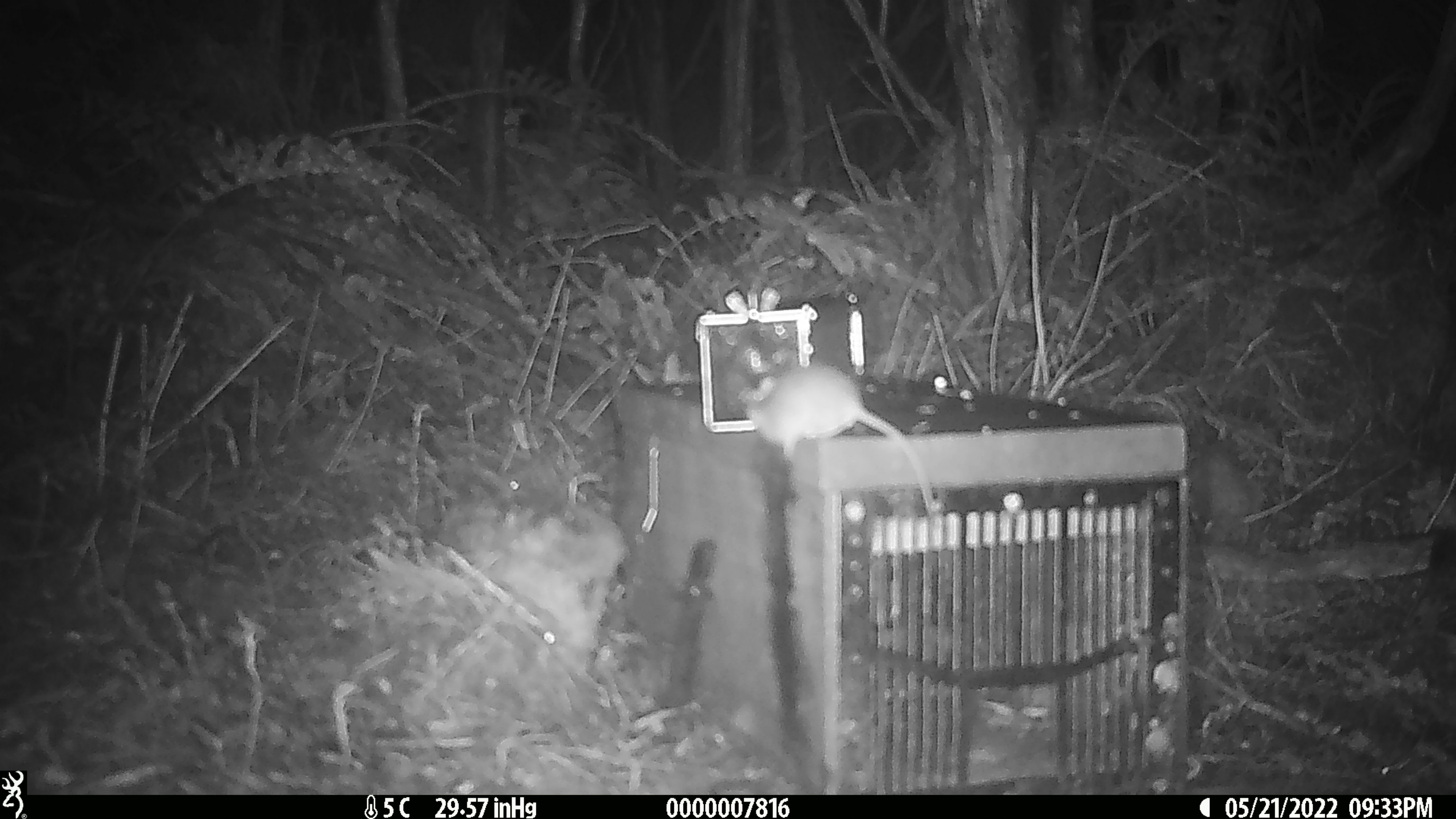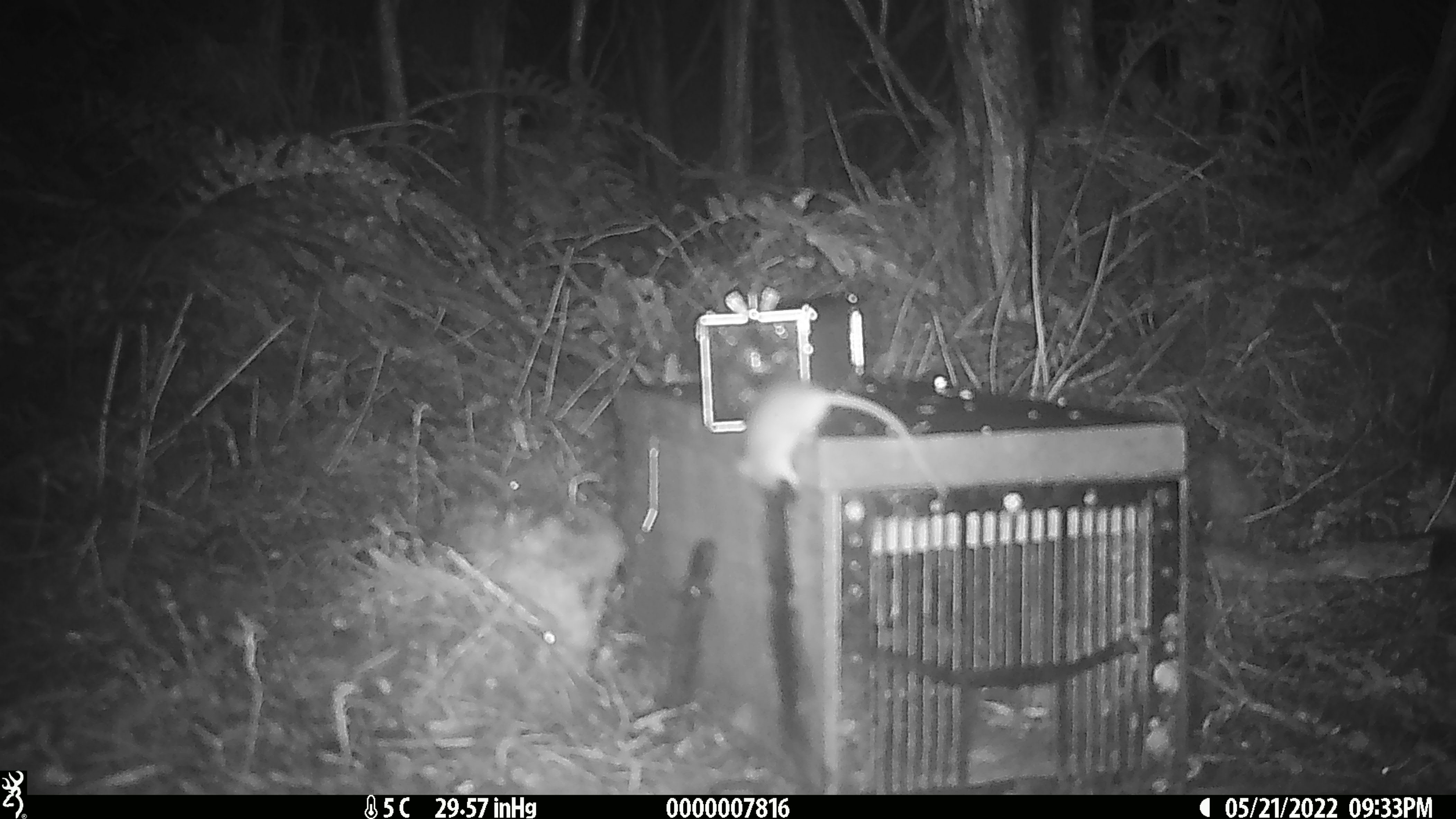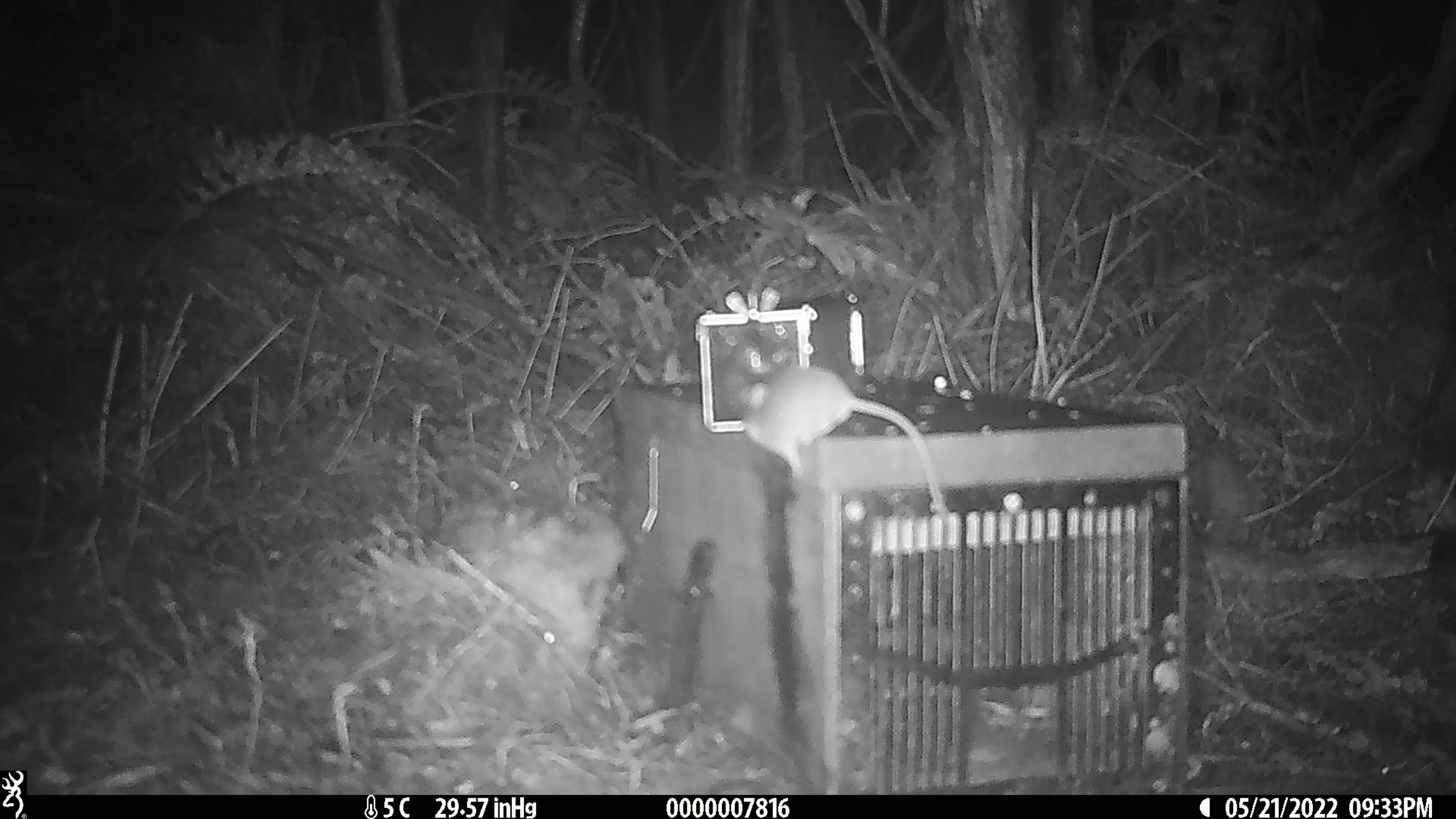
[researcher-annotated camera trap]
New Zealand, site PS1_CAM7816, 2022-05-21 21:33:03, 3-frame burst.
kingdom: Animalia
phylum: Chordata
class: Mammalia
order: Rodentia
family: Muridae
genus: Mus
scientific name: Mus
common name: mouse